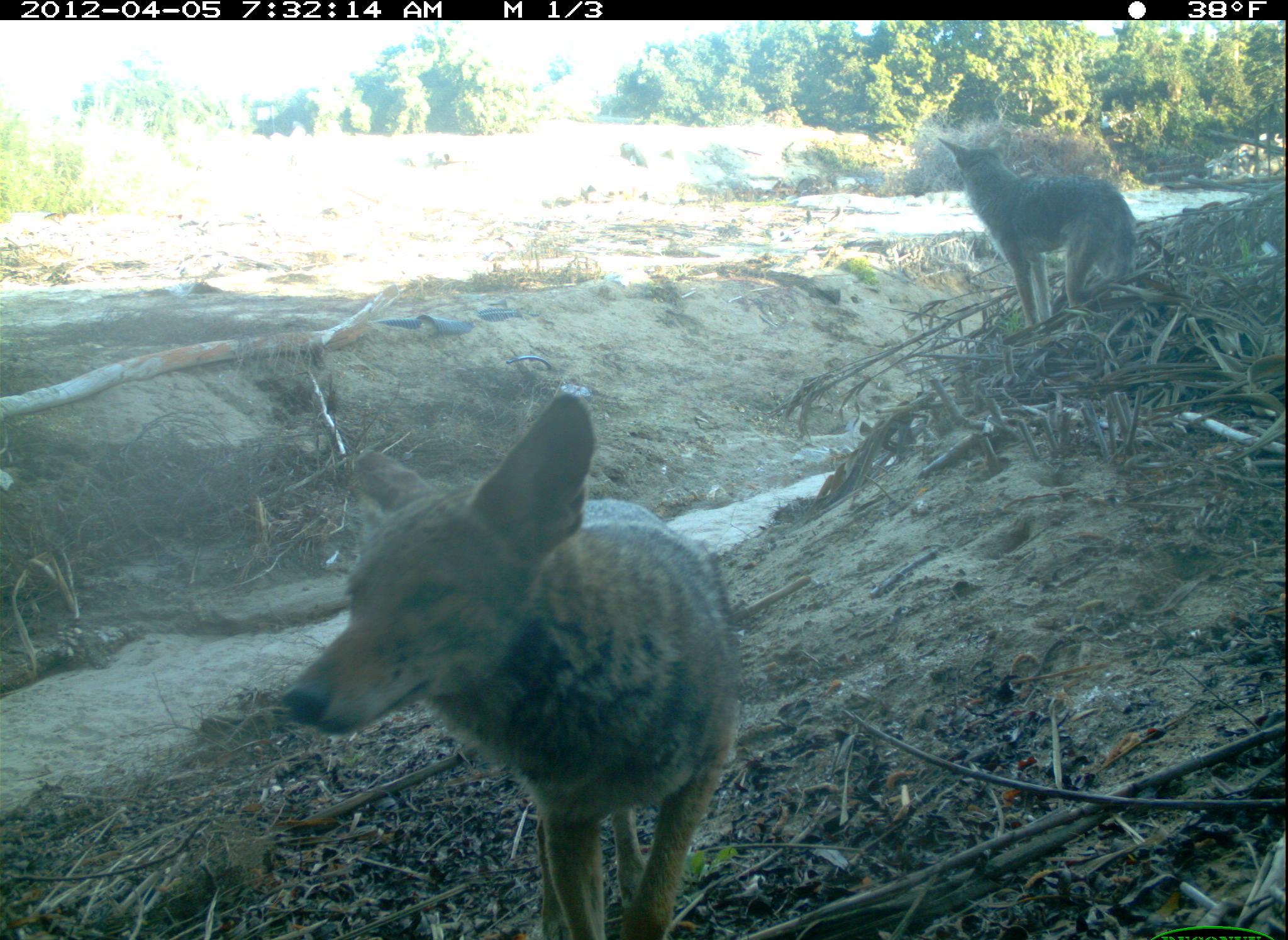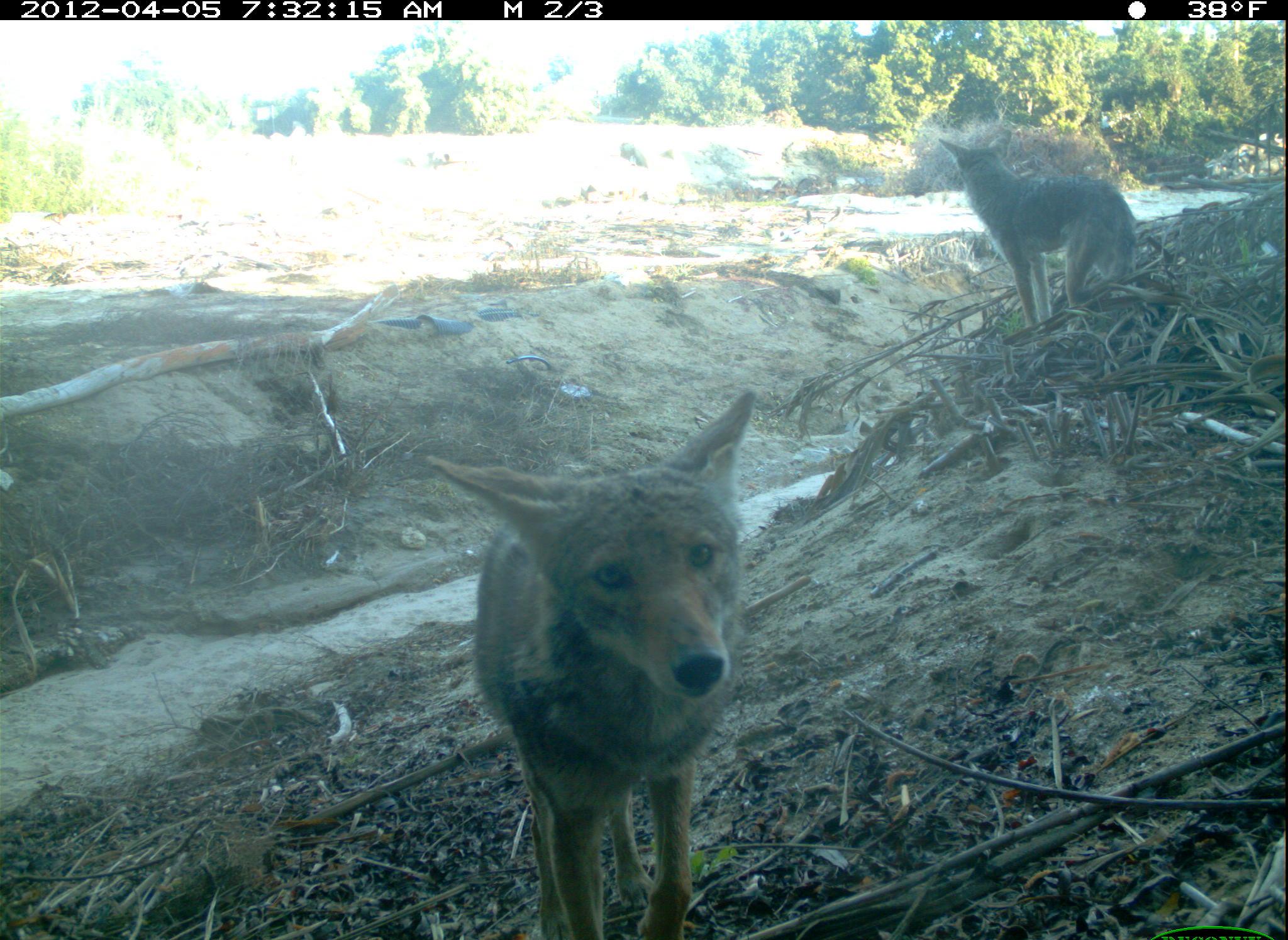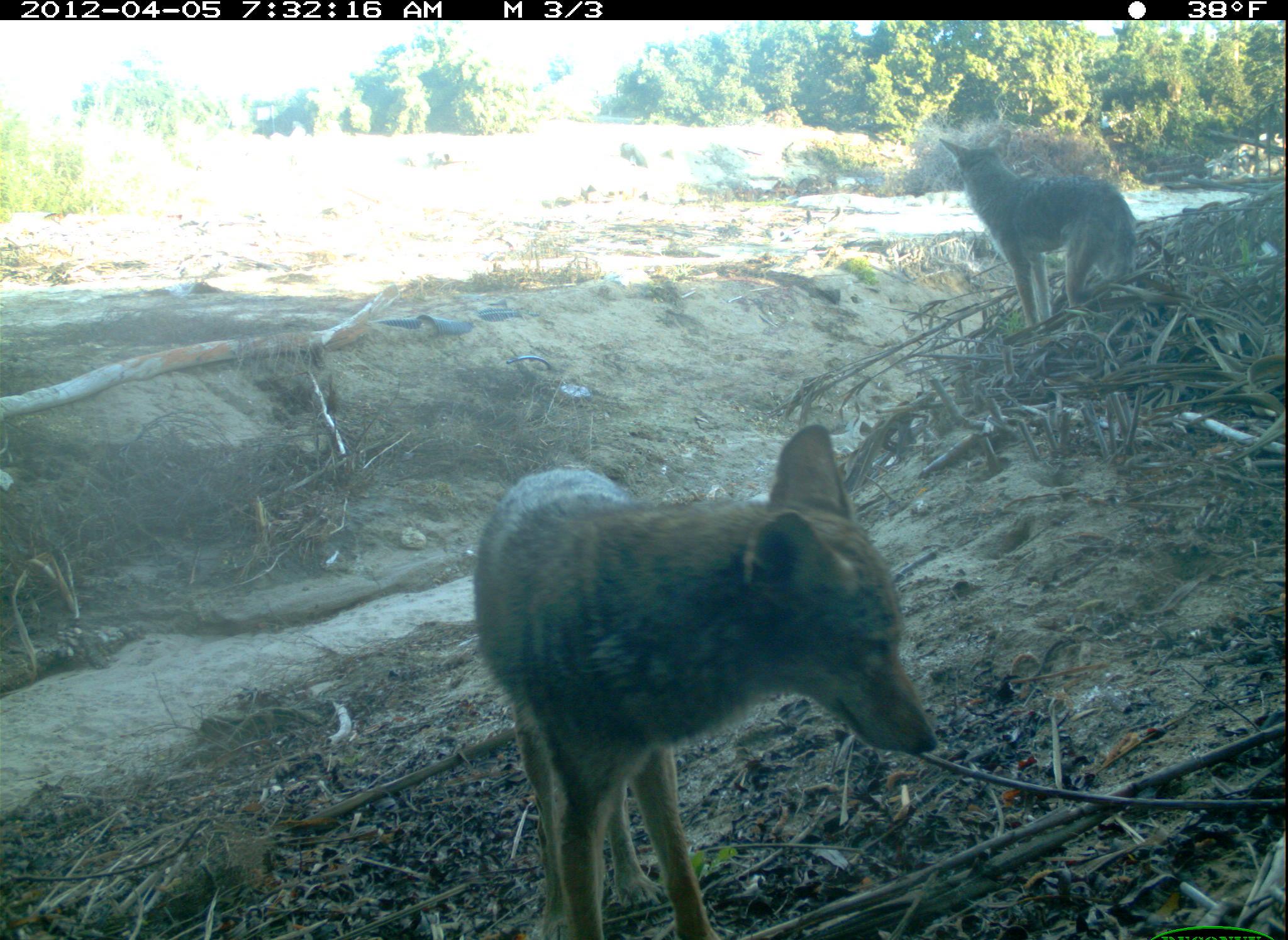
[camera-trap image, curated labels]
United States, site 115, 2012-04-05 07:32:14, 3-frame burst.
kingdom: Animalia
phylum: Chordata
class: Mammalia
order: Carnivora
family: Canidae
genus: Canis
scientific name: Canis latrans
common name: coyote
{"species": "coyote (Canis latrans)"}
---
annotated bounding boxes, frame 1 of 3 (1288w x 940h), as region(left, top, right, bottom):
coyote: region(267, 378, 752, 940); region(929, 125, 1153, 345)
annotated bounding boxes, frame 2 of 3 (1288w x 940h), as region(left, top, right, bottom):
coyote: region(406, 370, 781, 940); region(934, 122, 1156, 340)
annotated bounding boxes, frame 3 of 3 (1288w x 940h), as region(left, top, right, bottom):
coyote: region(438, 413, 946, 940); region(934, 119, 1157, 352)